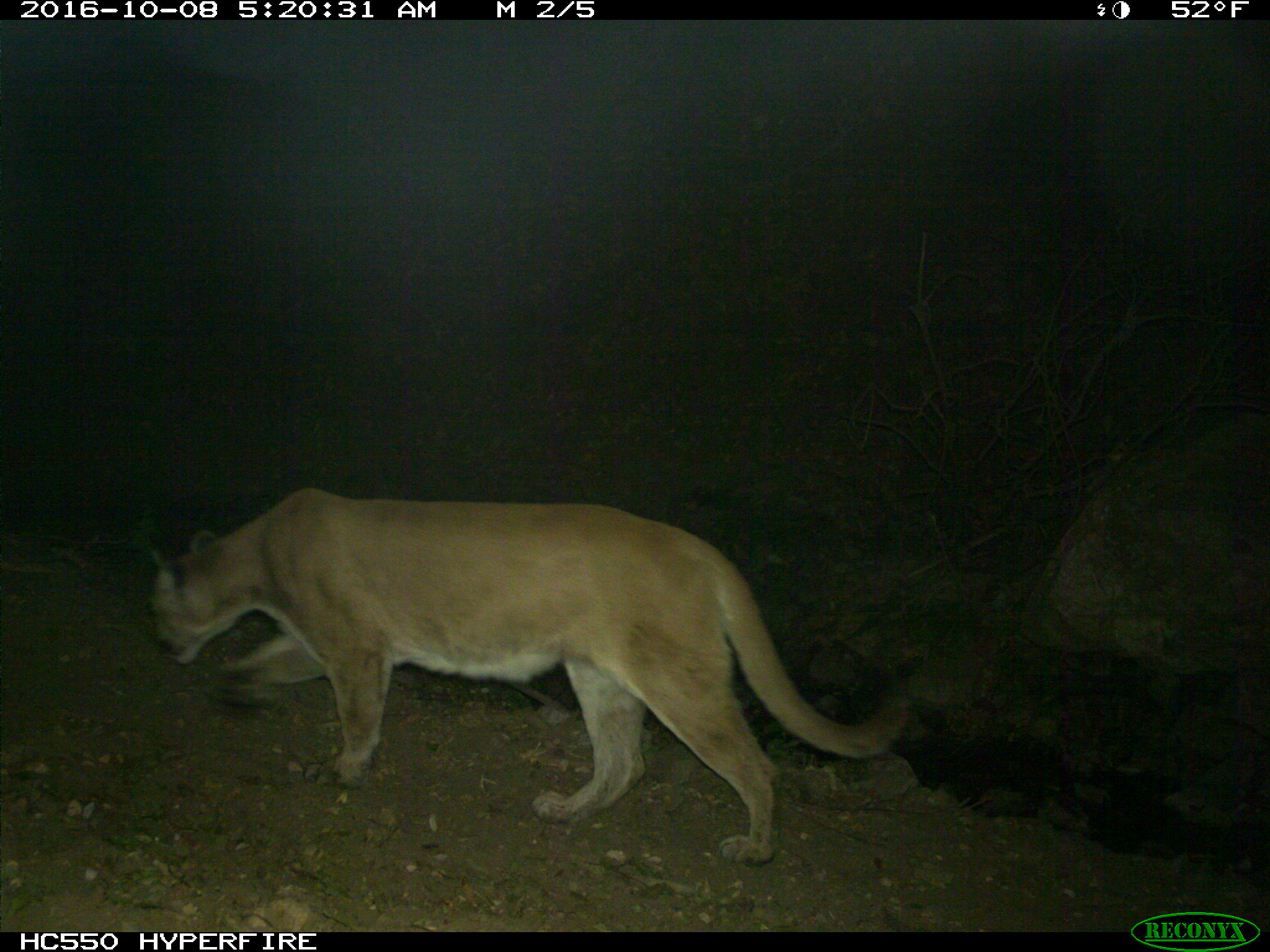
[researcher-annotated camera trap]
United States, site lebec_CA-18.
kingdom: Animalia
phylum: Chordata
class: Mammalia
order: Carnivora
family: Felidae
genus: Puma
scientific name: Puma concolor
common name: mountain lion